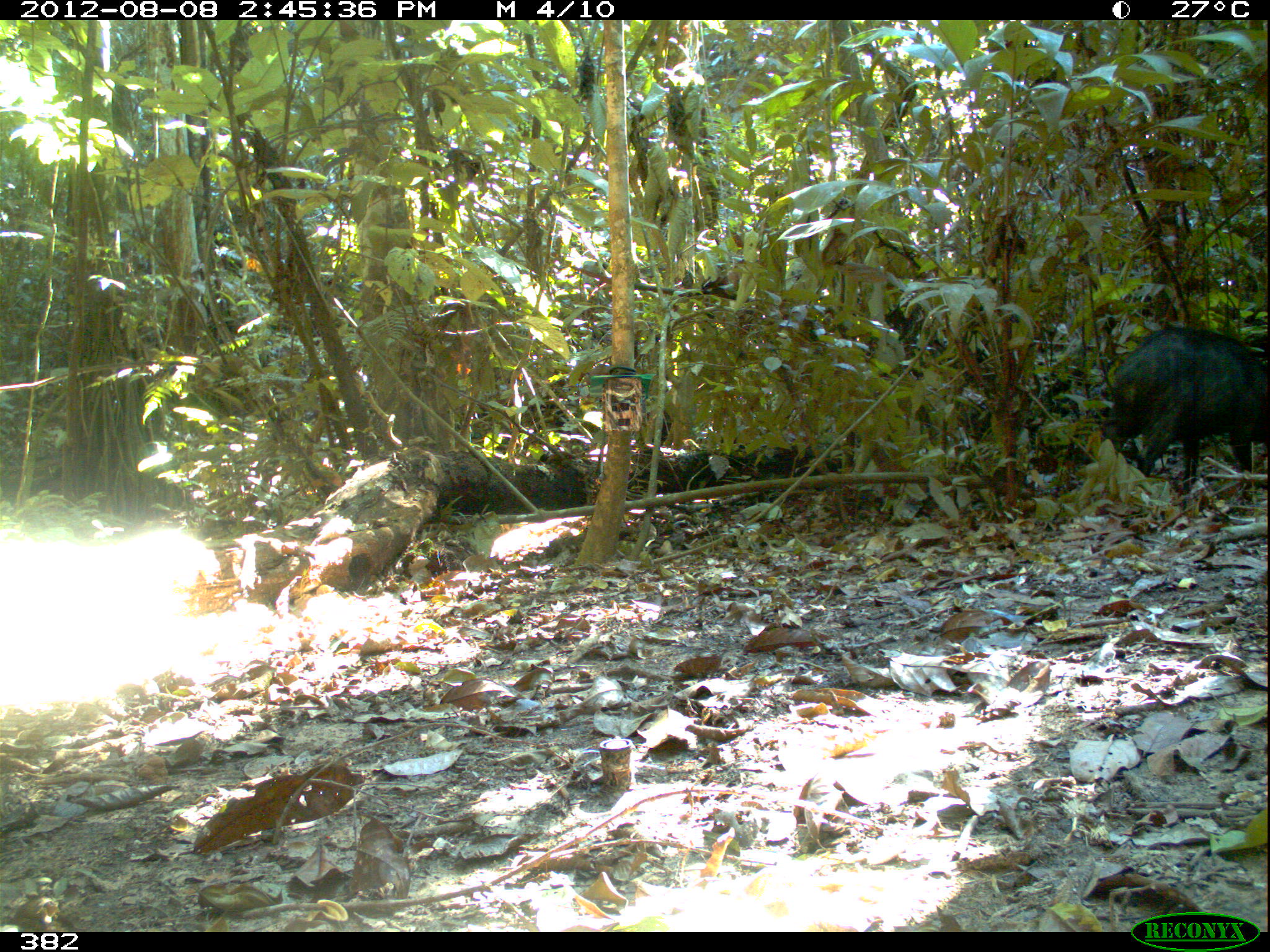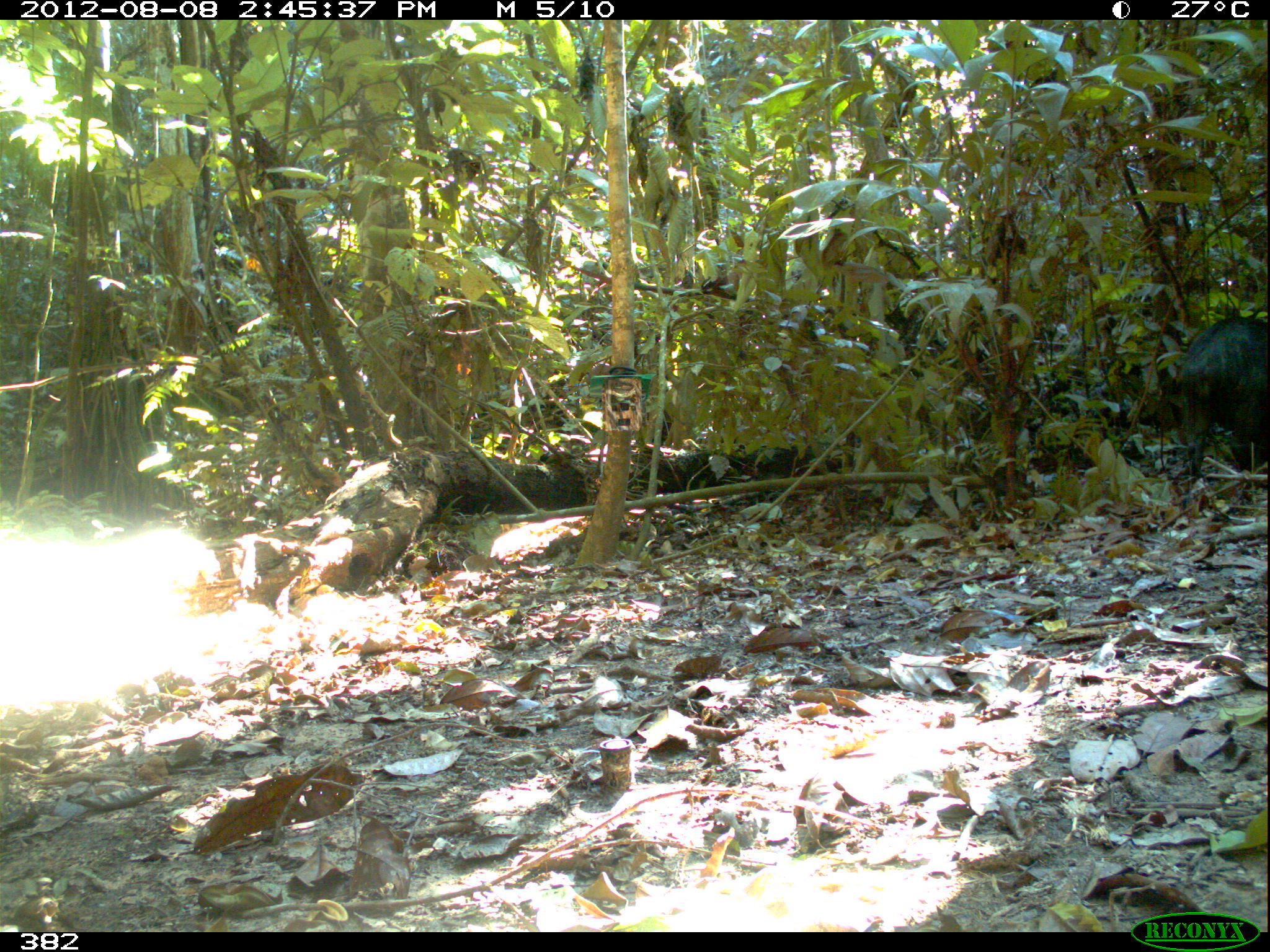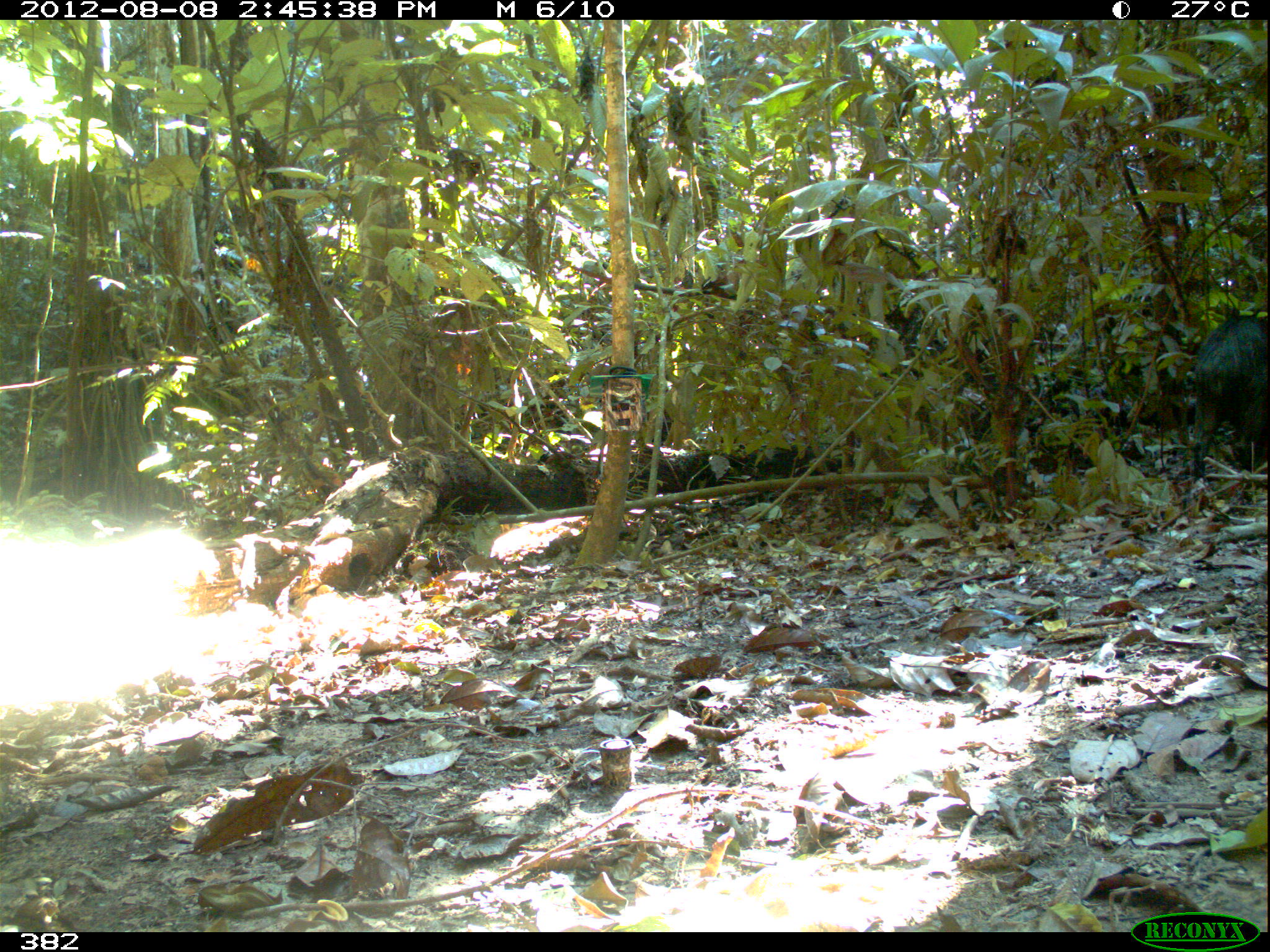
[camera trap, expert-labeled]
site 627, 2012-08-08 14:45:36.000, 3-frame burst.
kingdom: Animalia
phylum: Chordata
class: Mammalia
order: Artiodactyla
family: Tayassuidae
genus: Tayassu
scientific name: Tayassu pecari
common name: white-lipped peccary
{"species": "Tayassu pecari (white-lipped peccary)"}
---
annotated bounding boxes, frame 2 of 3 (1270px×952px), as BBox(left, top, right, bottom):
tayassu pecari: BBox(1173, 316, 1270, 510)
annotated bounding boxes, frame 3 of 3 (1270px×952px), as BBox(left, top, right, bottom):
tayassu pecari: BBox(1188, 315, 1270, 479)